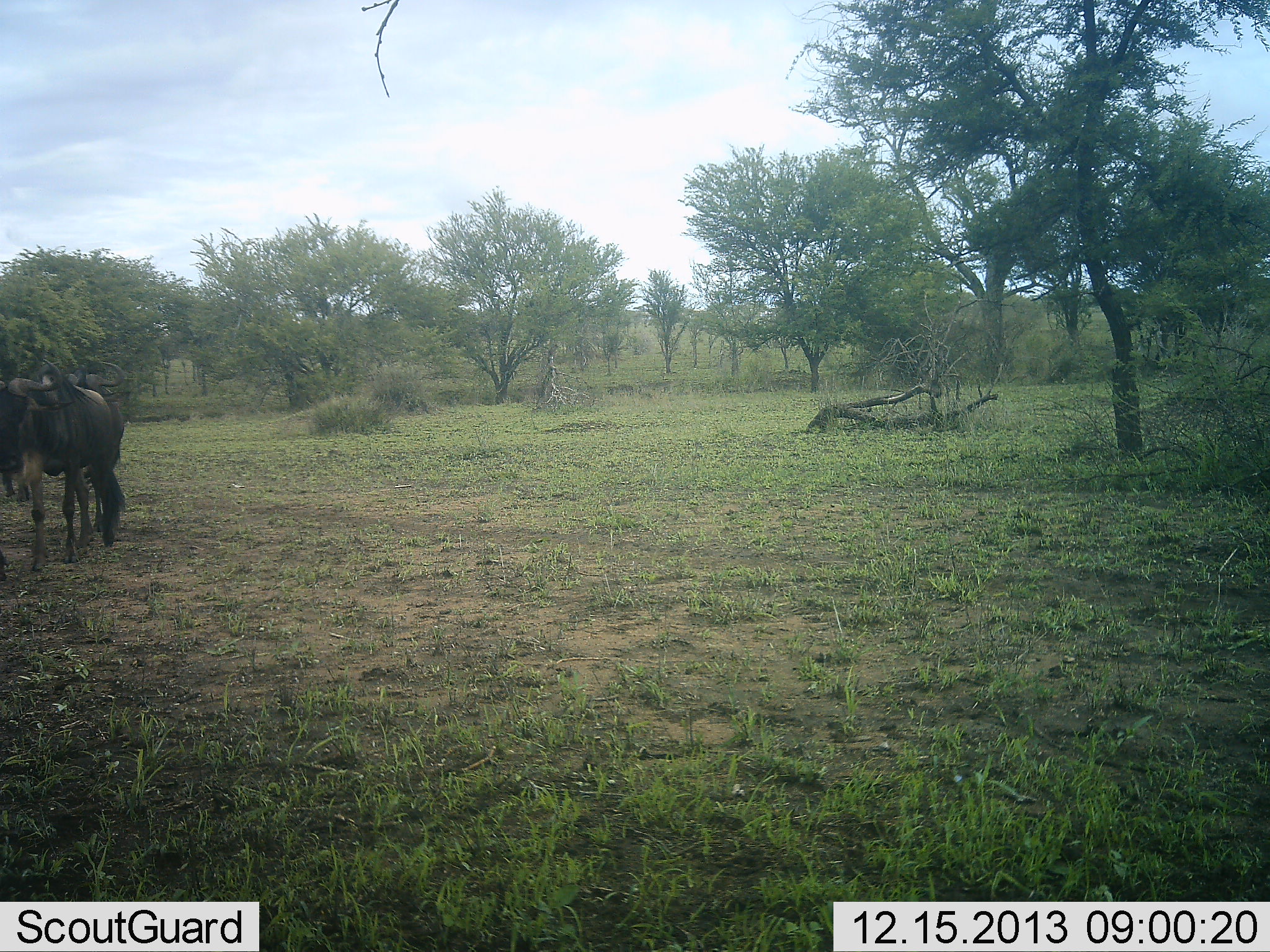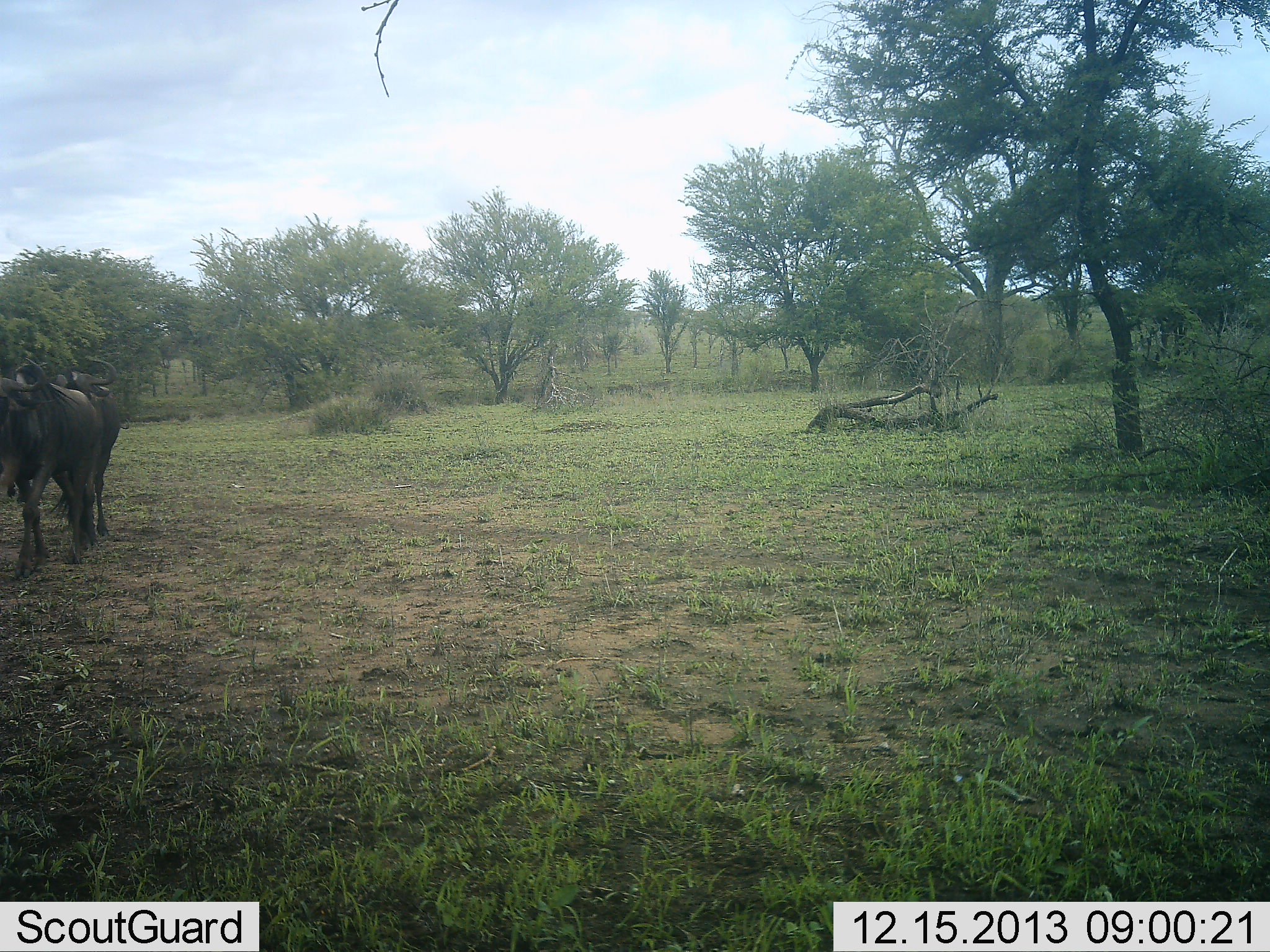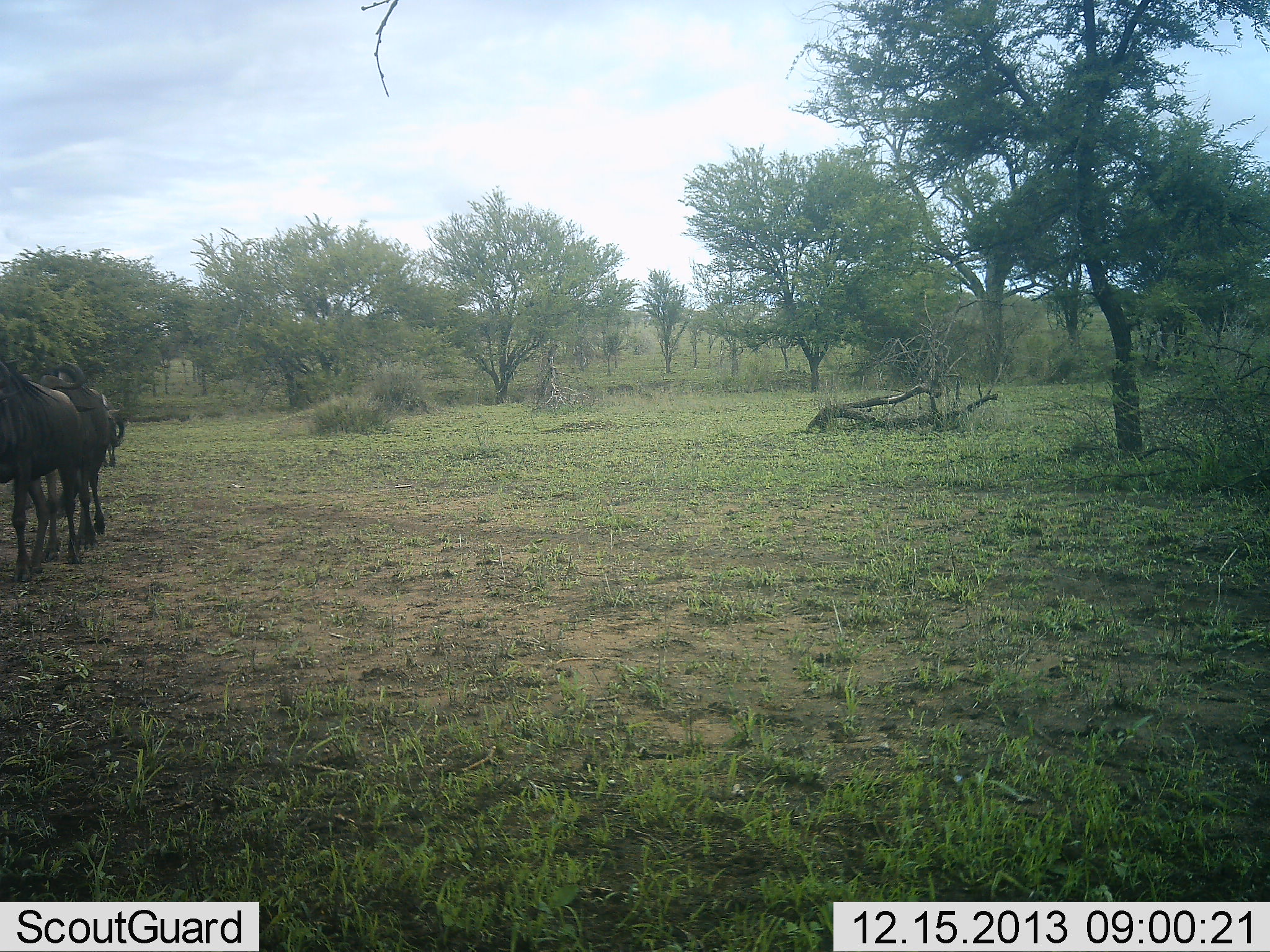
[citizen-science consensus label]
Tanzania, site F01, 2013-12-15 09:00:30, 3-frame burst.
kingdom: Animalia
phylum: Chordata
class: Mammalia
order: Artiodactyla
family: Bovidae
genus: Connochaetes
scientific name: Connochaetes taurinus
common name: blue wildebeest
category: wildebeest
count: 3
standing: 0%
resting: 0%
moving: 100%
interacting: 0%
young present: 0%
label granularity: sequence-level